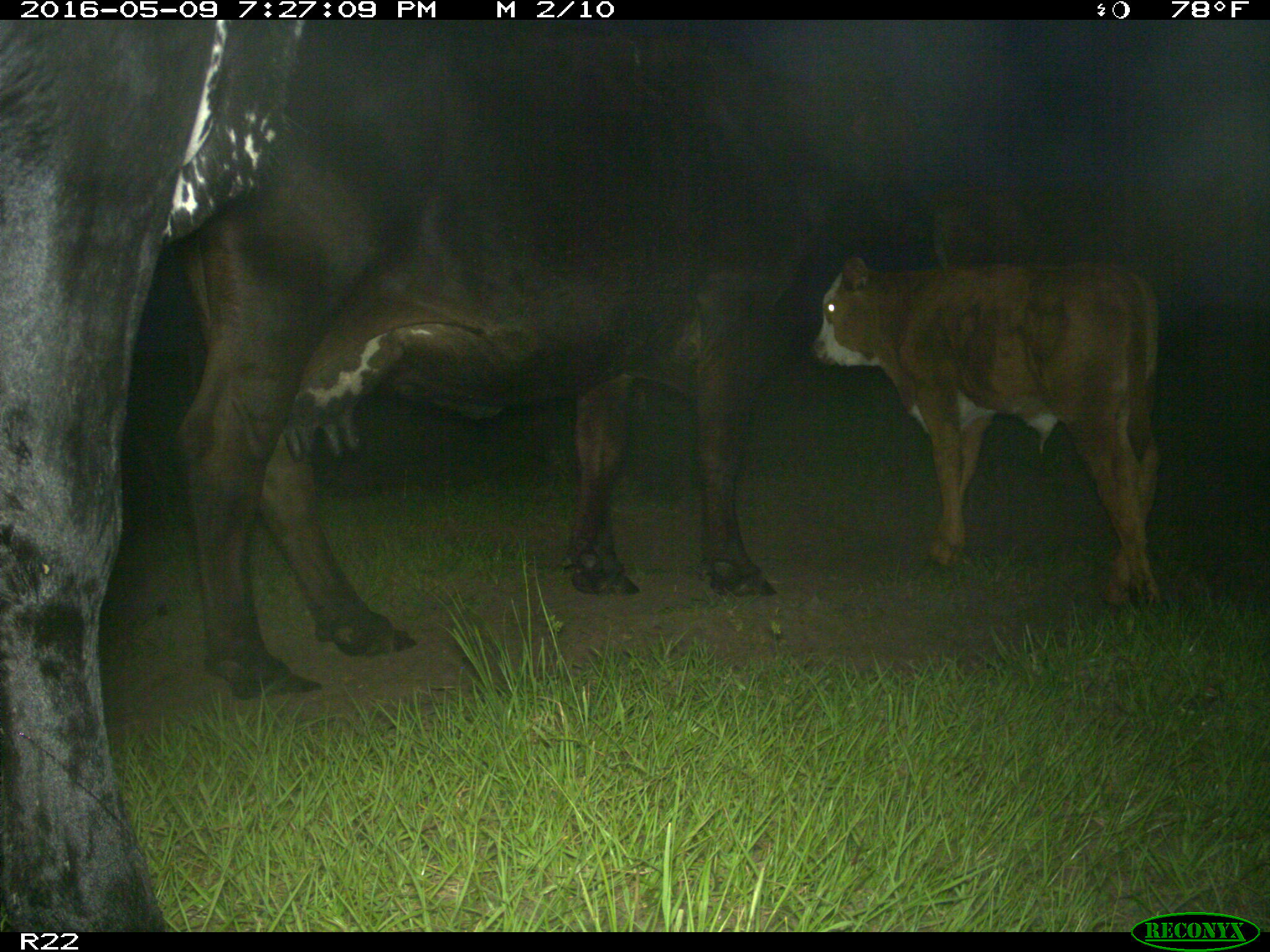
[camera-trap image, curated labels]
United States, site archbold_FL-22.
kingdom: Animalia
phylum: Chordata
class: Mammalia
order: Artiodactyla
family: Bovidae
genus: Bos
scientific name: Bos taurus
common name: domestic cow